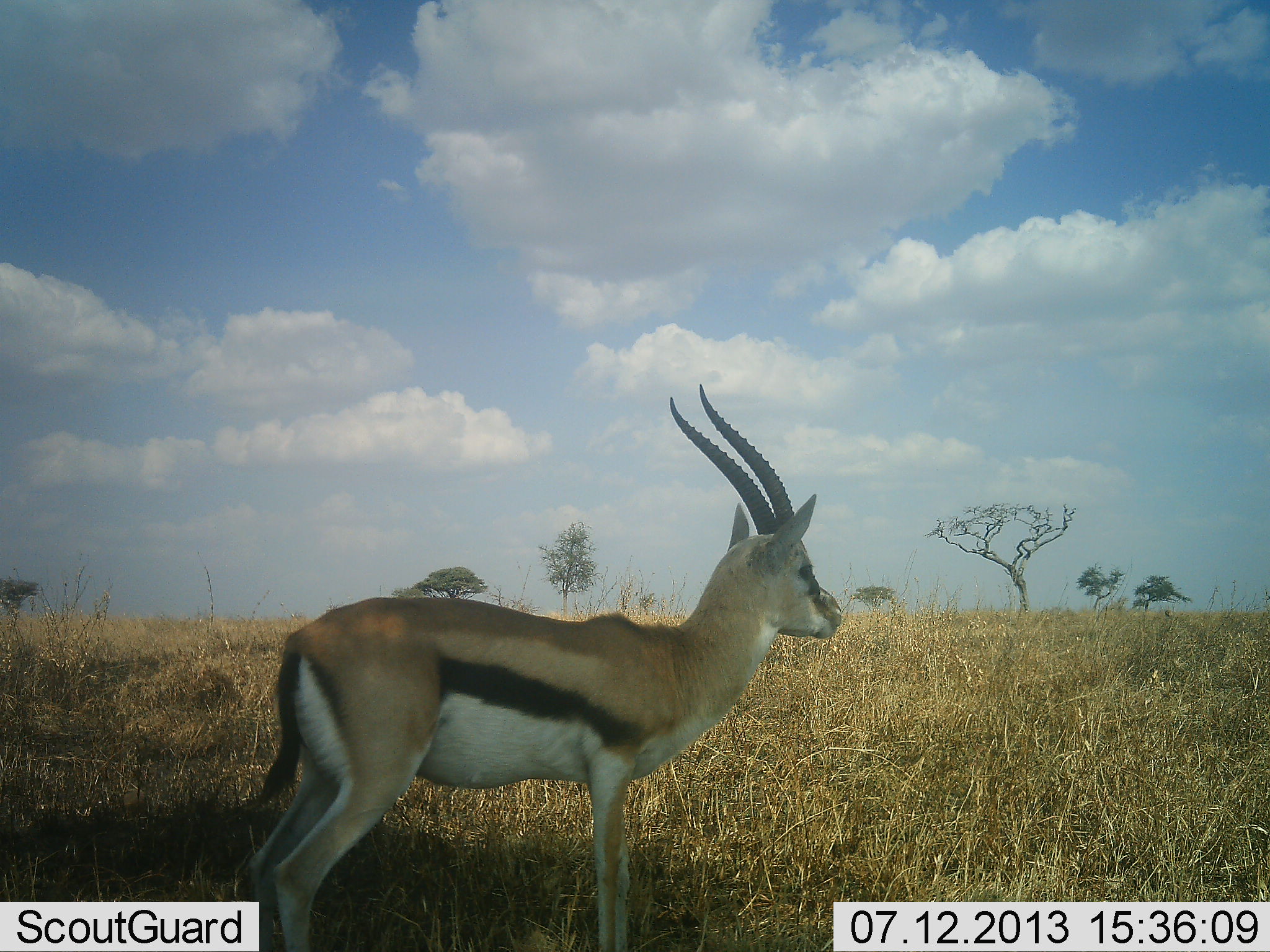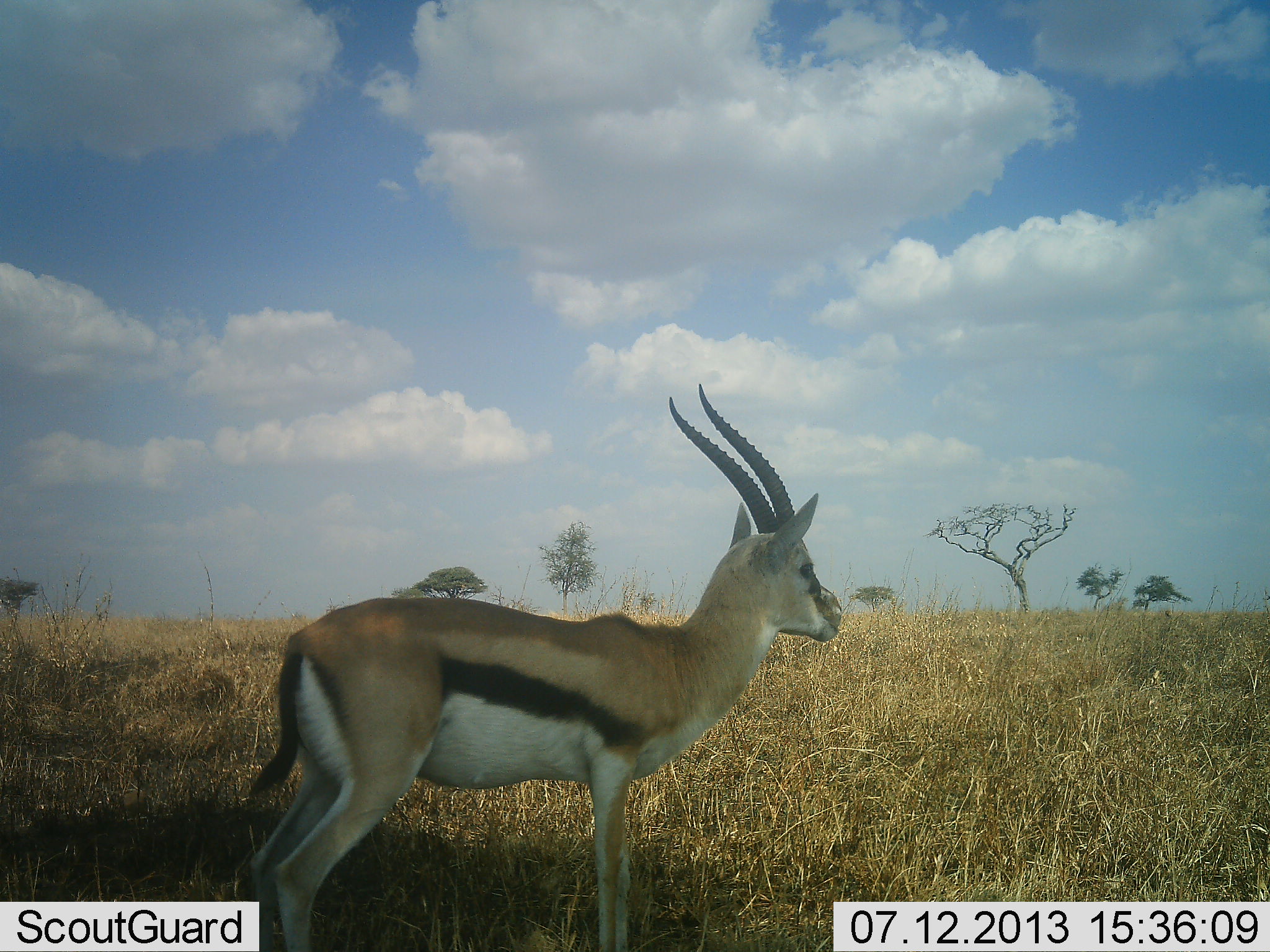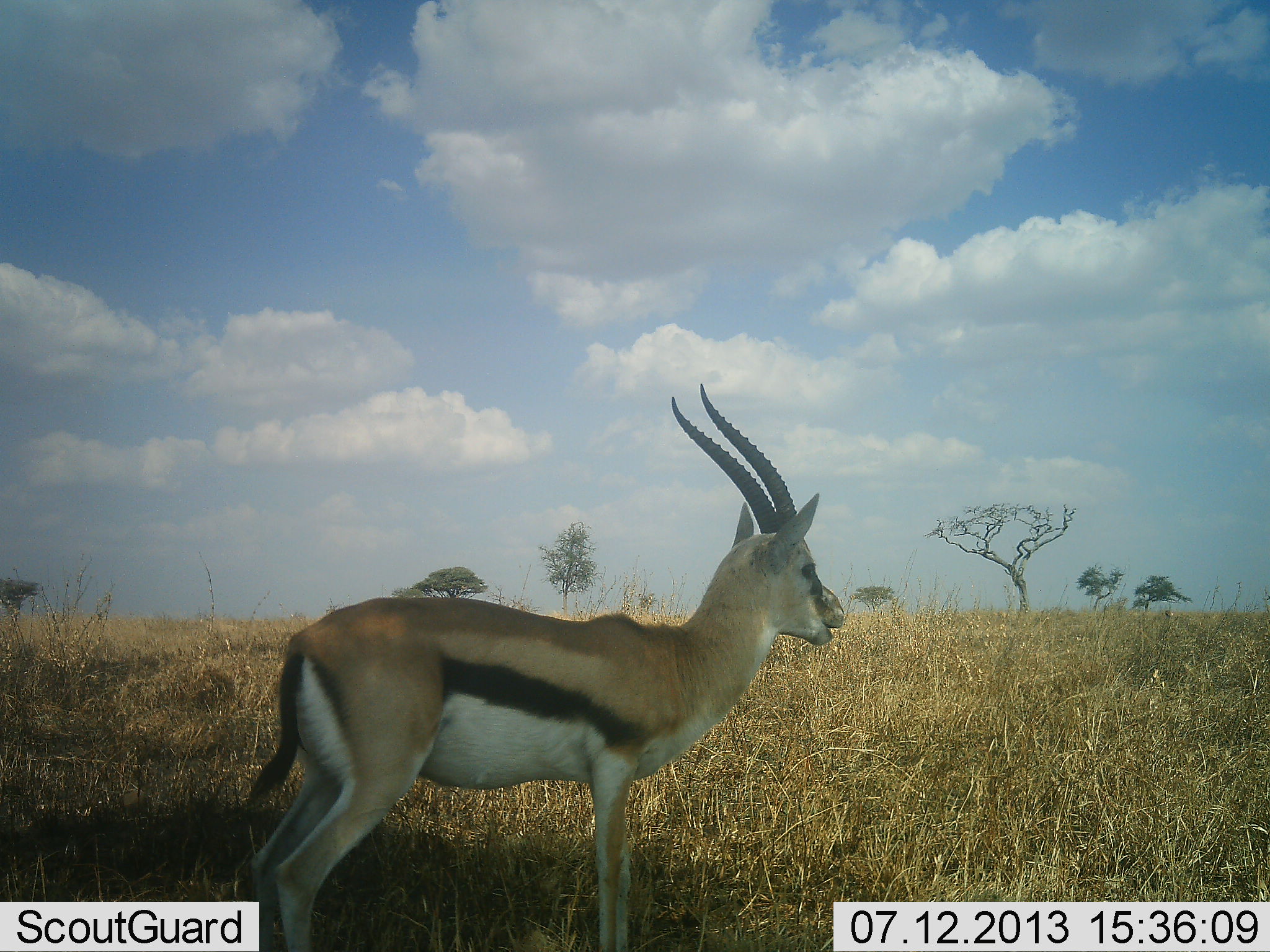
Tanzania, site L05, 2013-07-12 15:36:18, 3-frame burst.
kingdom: Animalia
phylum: Chordata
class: Mammalia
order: Artiodactyla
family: Bovidae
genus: Eudorcas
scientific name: Eudorcas thomsonii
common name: thomson's gazelle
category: gazellethomsons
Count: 1.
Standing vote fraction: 96%.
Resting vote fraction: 0%.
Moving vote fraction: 0%.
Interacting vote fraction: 0%.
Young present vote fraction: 0%.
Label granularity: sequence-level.